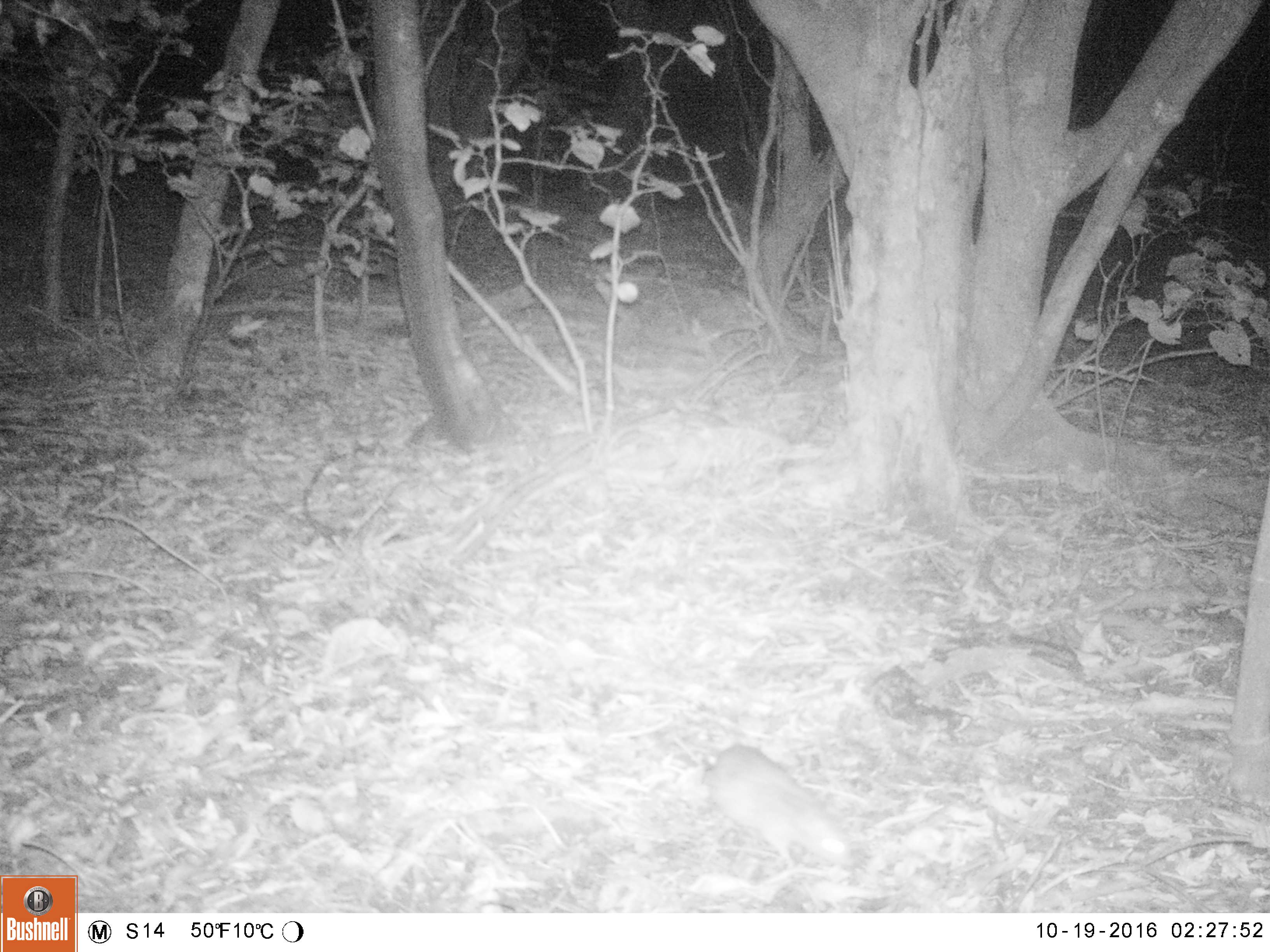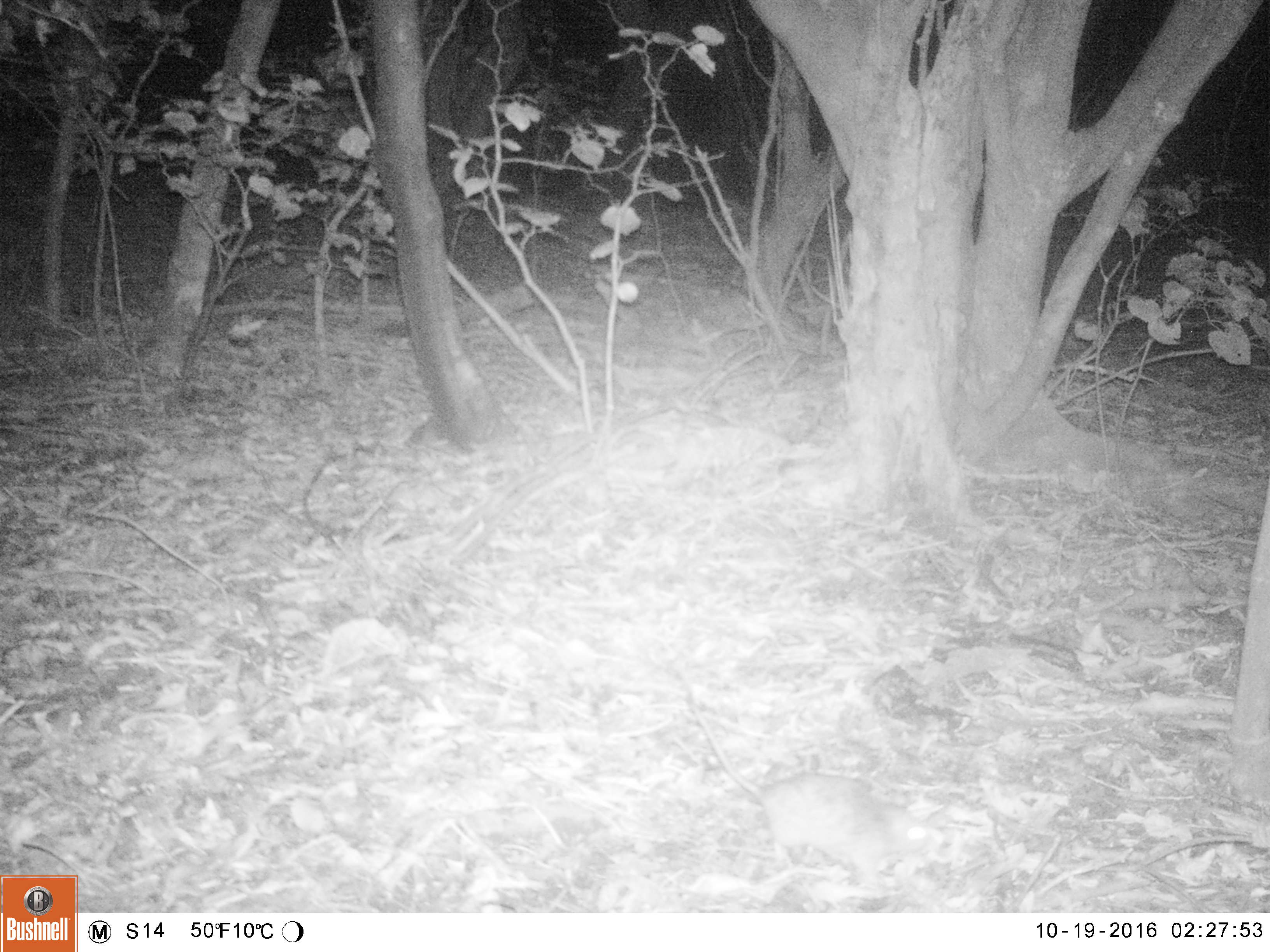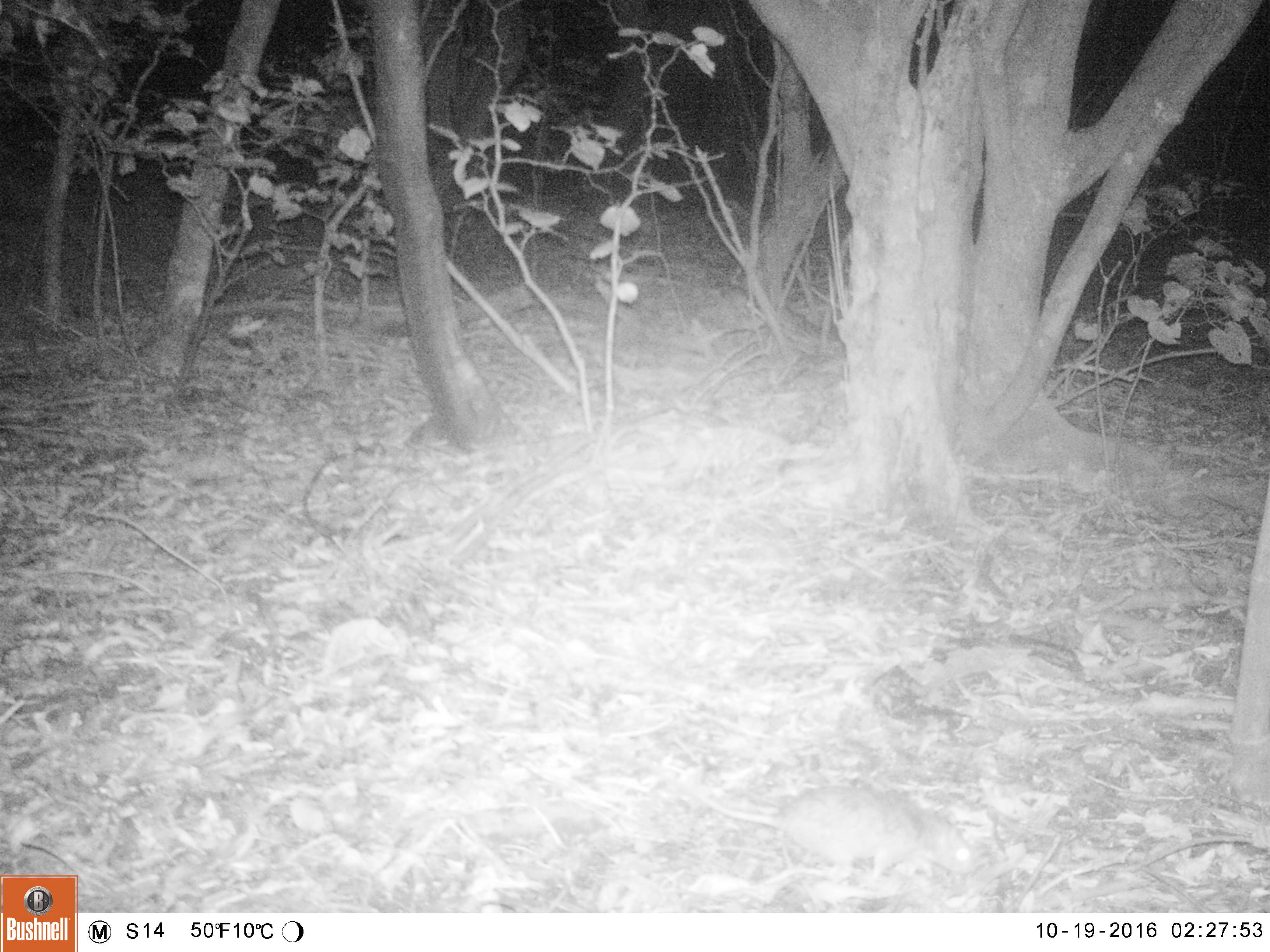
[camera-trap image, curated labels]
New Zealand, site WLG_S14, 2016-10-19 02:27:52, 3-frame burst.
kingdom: Animalia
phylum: Chordata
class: Mammalia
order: Rodentia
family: Muridae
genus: Rattus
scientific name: Rattus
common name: rat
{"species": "rat (Rattus)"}